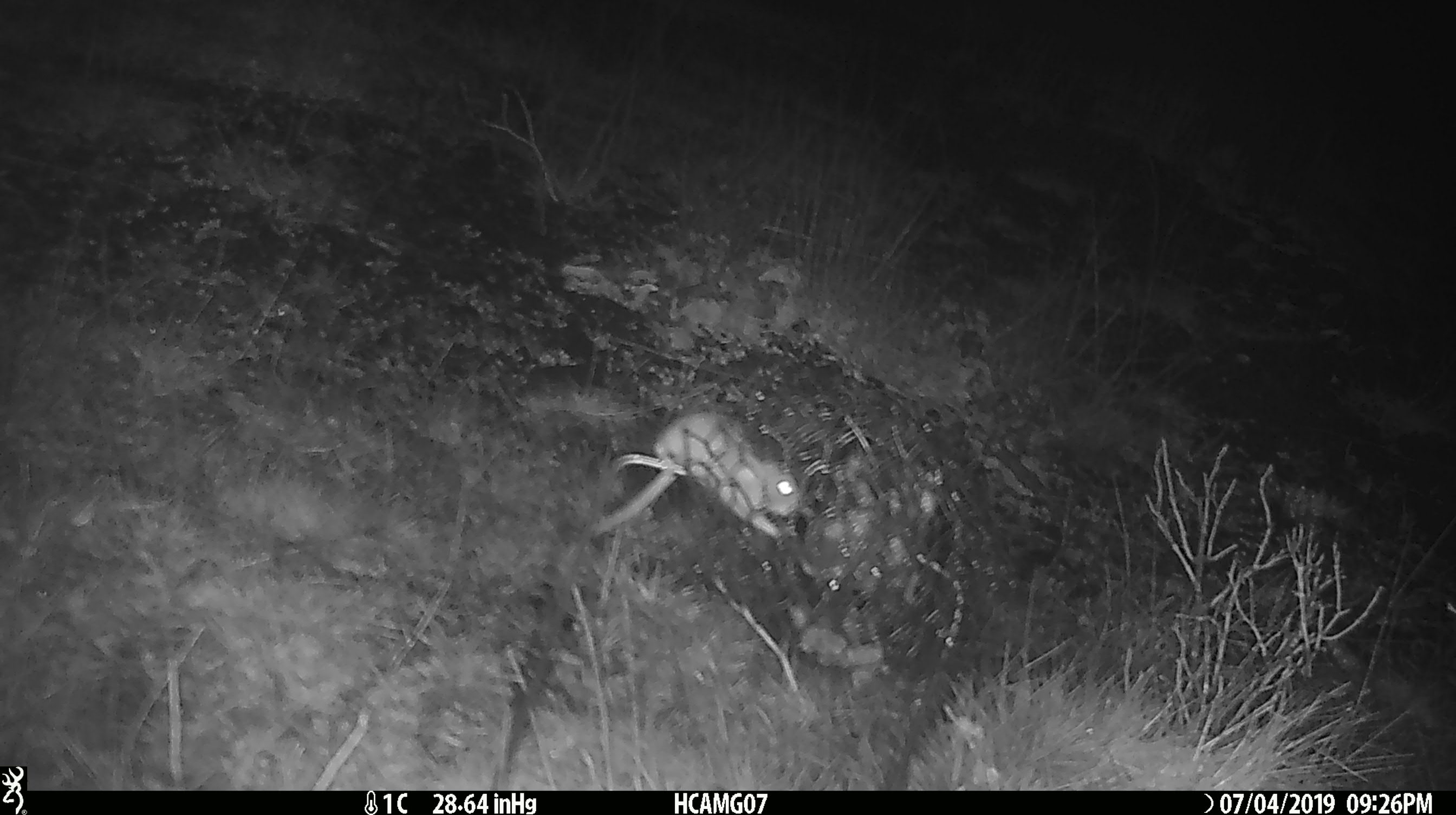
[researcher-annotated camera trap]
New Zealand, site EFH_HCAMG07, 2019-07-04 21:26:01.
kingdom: Animalia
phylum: Chordata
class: Mammalia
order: Rodentia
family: Muridae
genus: Mus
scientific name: Mus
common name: mouse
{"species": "mouse (Mus)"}